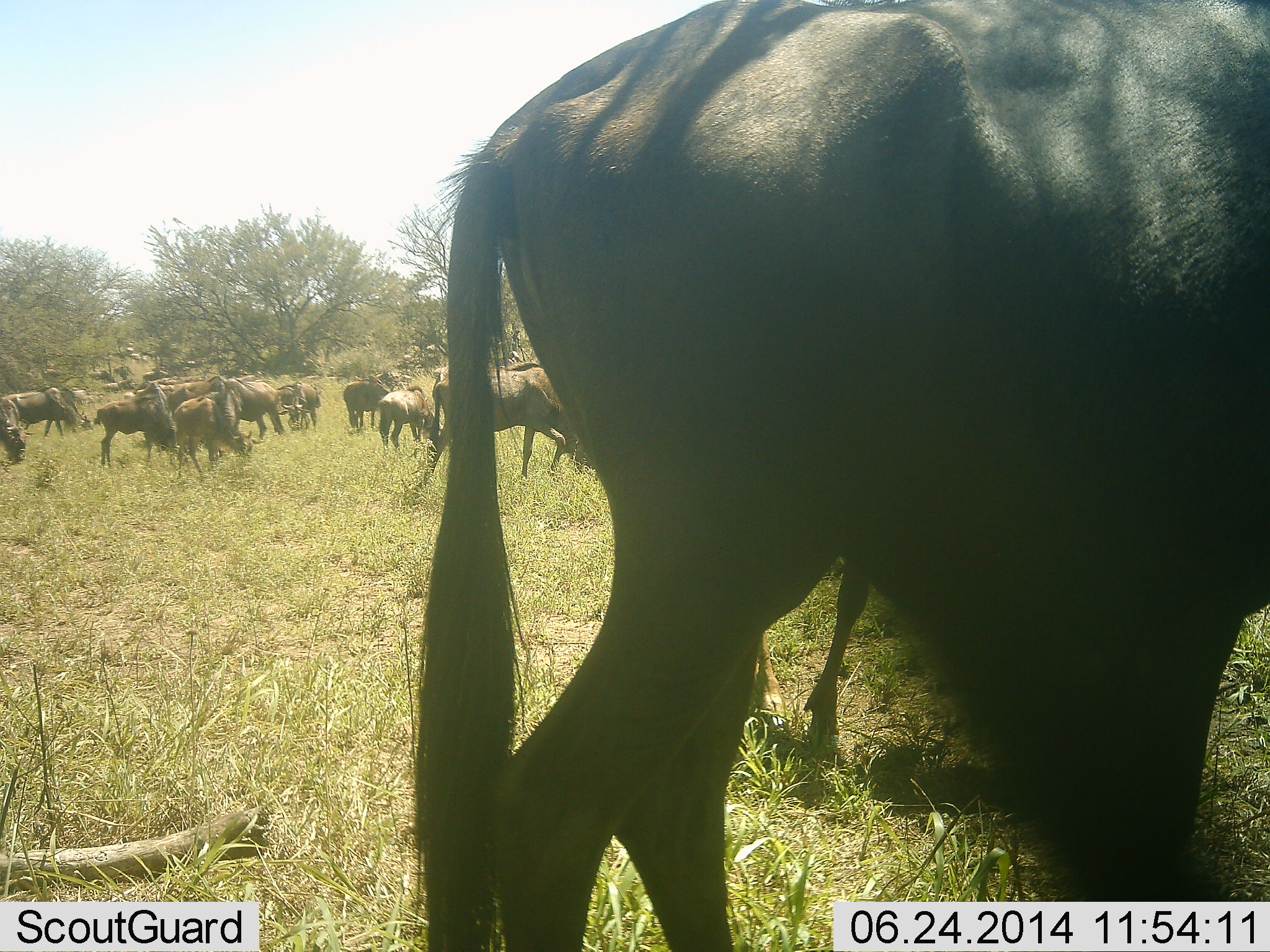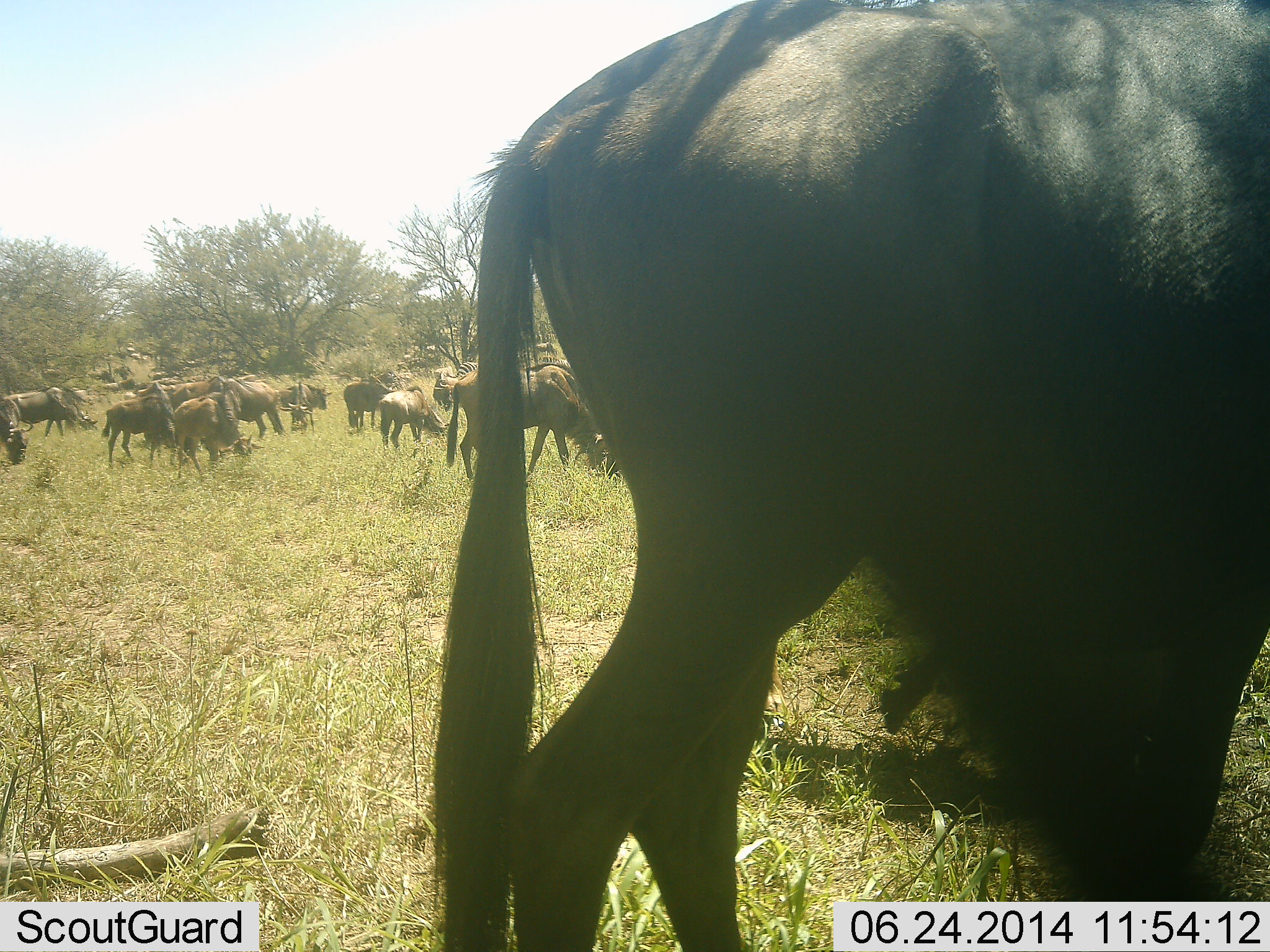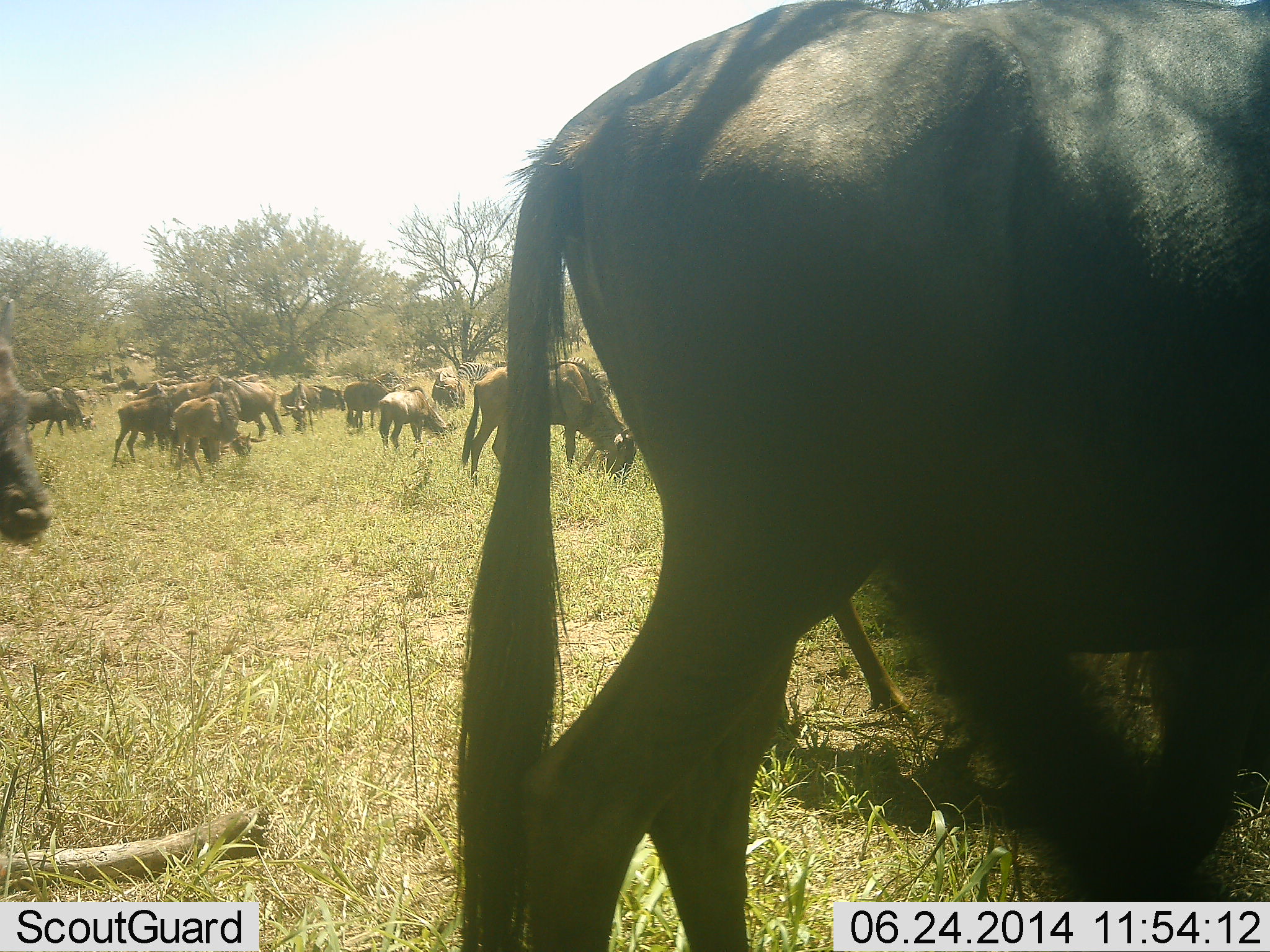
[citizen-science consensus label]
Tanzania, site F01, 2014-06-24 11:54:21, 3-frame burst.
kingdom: Animalia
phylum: Chordata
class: Mammalia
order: Artiodactyla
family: Bovidae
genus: Connochaetes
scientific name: Connochaetes taurinus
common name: blue wildebeest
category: wildebeest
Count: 11-50.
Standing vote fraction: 40%.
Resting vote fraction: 0%.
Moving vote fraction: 40%.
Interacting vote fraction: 10%.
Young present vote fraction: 10%.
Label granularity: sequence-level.